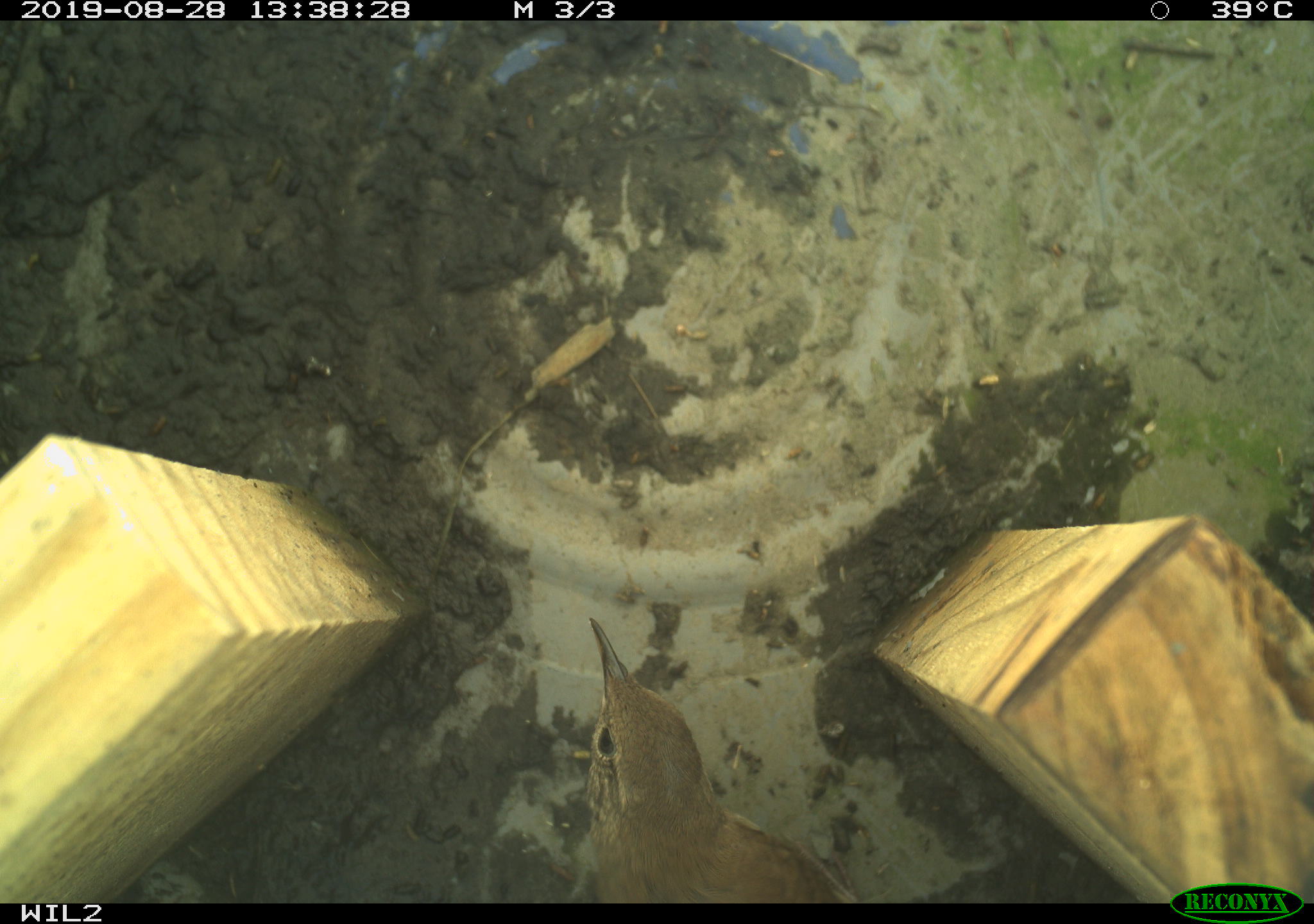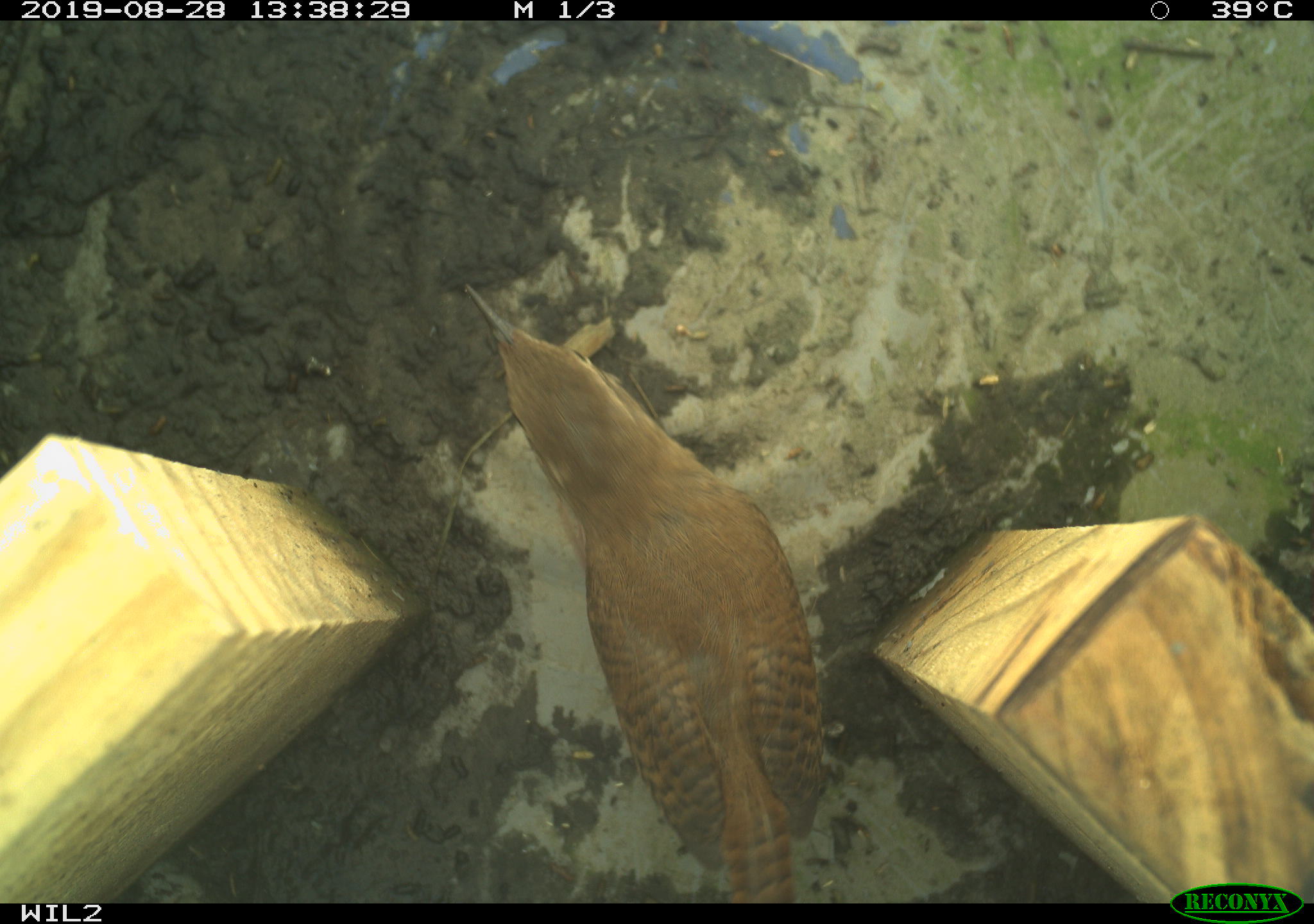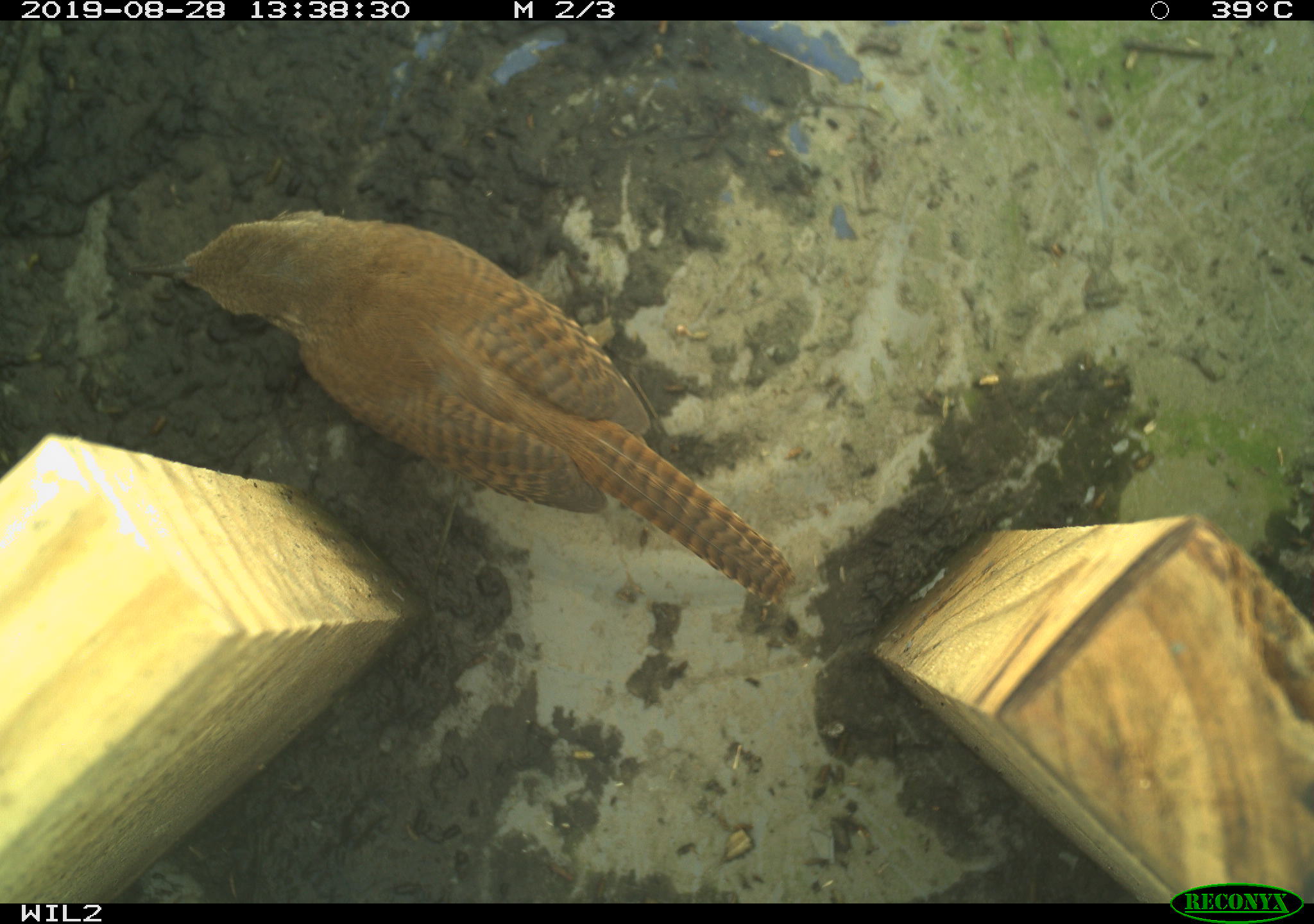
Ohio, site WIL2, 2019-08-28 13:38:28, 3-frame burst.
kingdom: Animalia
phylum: Chordata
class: Aves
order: Passeriformes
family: Troglodytidae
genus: Troglodytes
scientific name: Troglodytes aedon aedon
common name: northern house wren